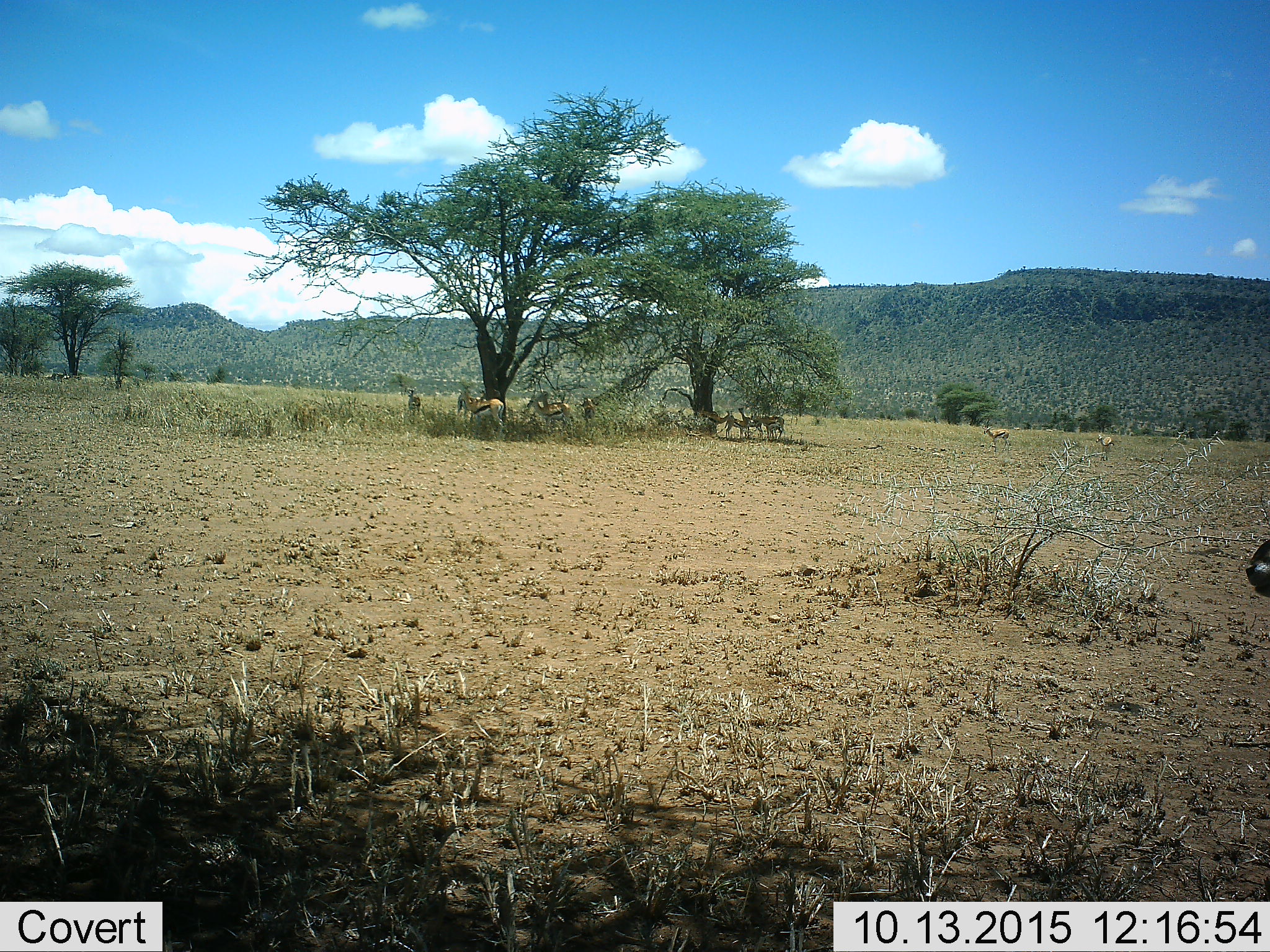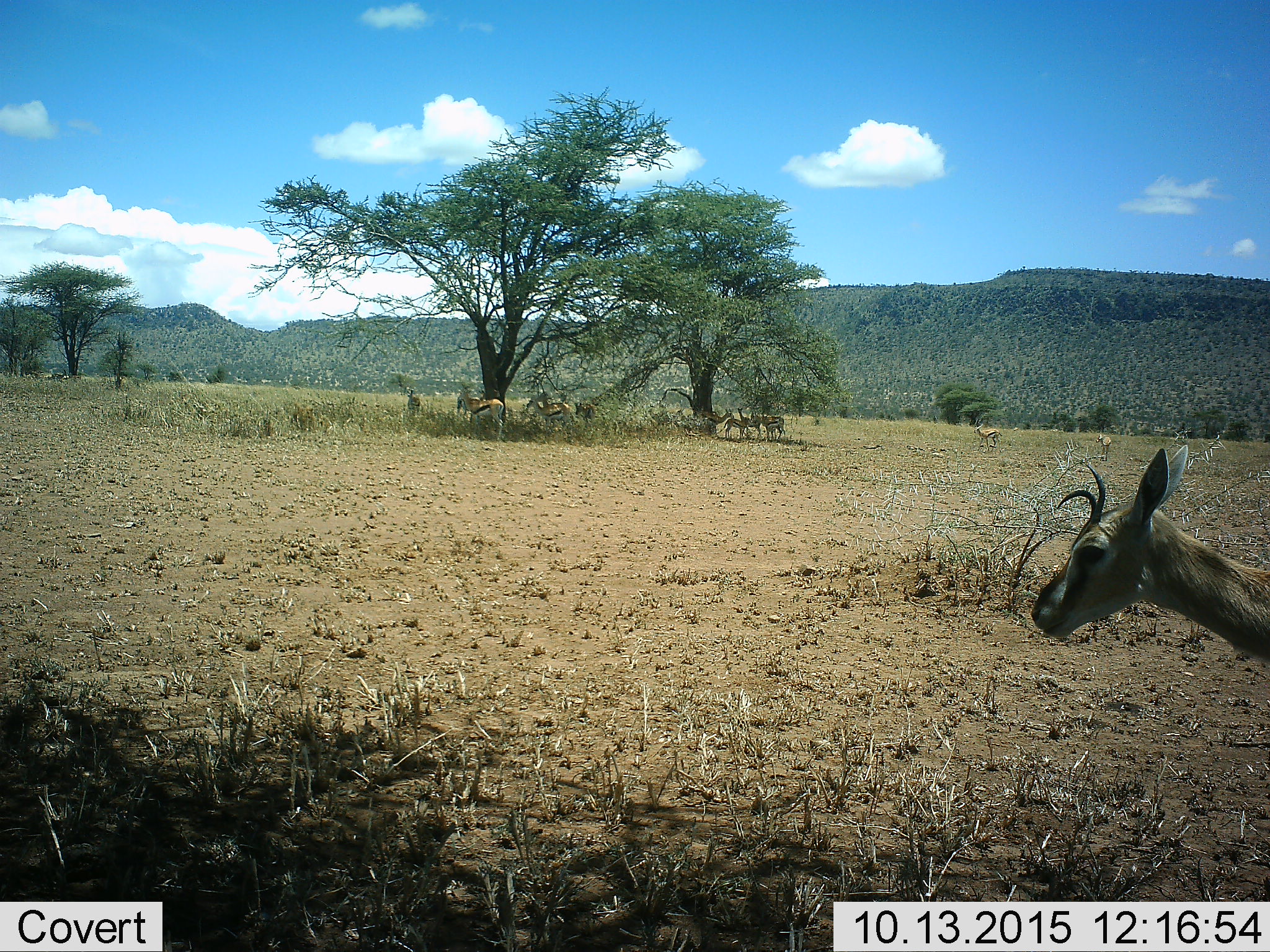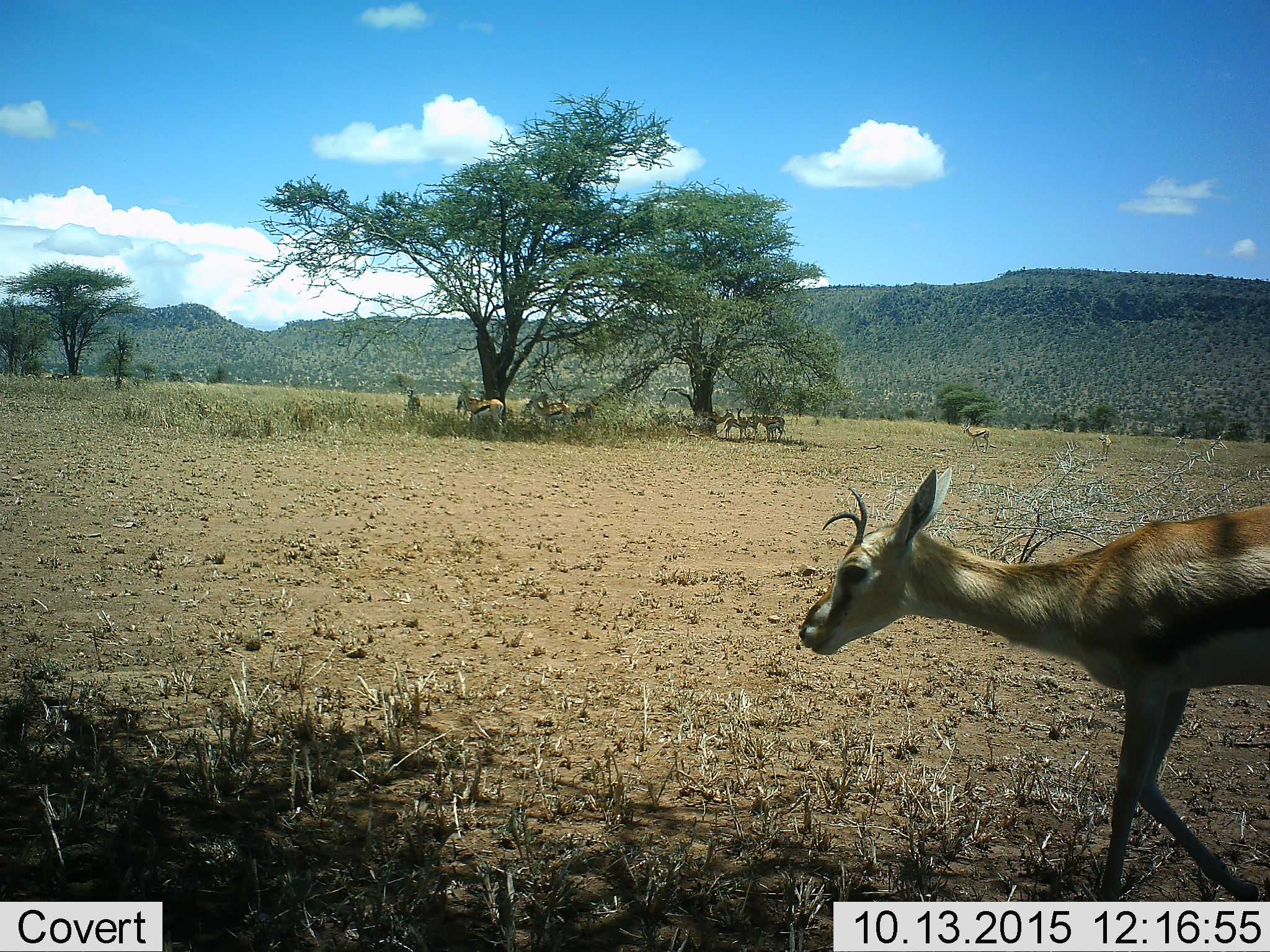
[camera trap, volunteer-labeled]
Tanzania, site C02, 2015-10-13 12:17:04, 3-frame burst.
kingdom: Animalia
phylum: Chordata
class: Mammalia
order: Artiodactyla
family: Bovidae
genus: Eudorcas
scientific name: Eudorcas thomsonii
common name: thomson's gazelle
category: gazellethomsons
Gazellethomsons (thomson's gazelle) (Eudorcas thomsonii), count 11-50. Behavior (volunteer vote fractions): standing 72%, resting 22%, moving 67%, interacting 6%. Young present (vote fraction): 17%. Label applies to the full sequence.